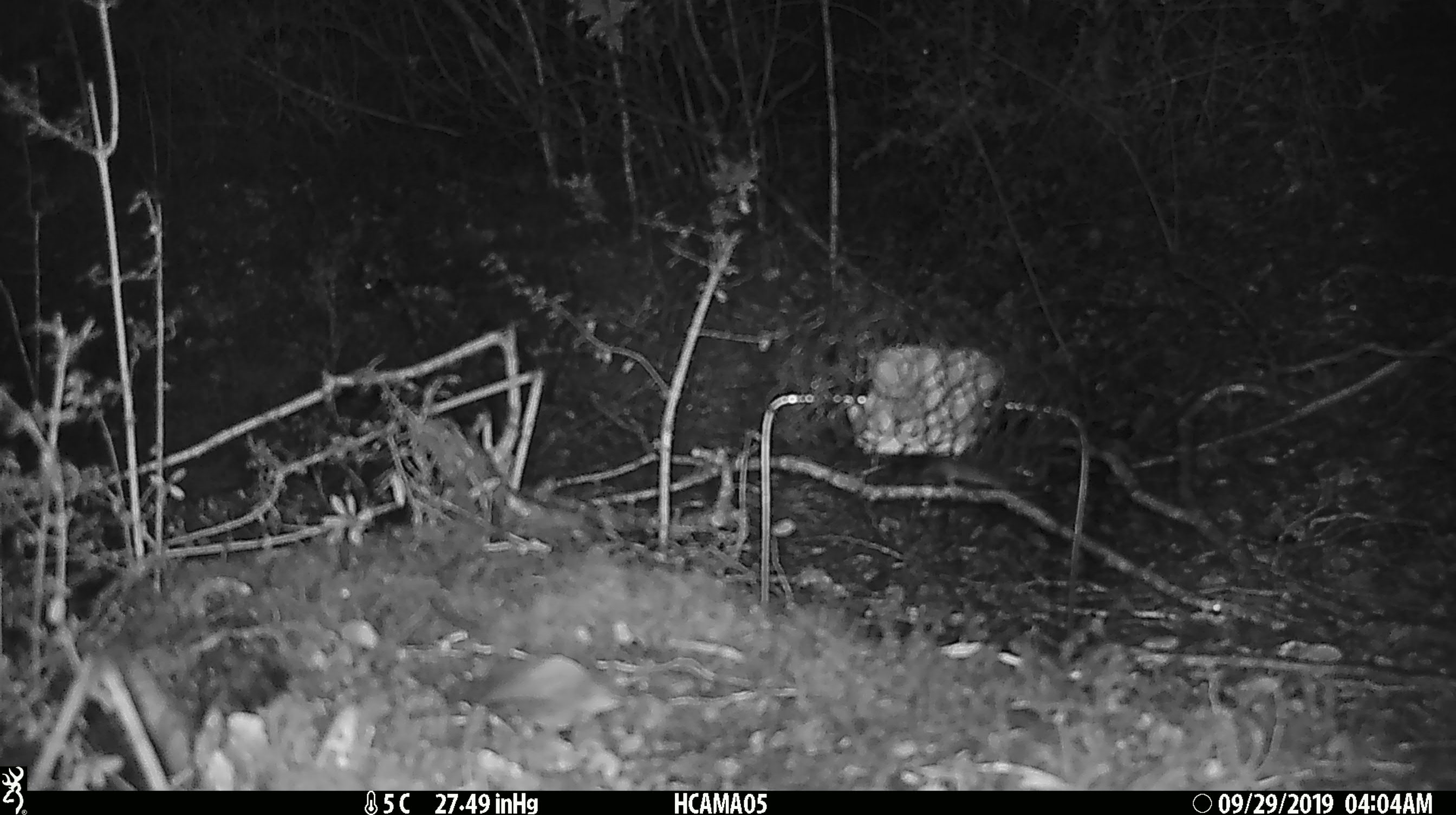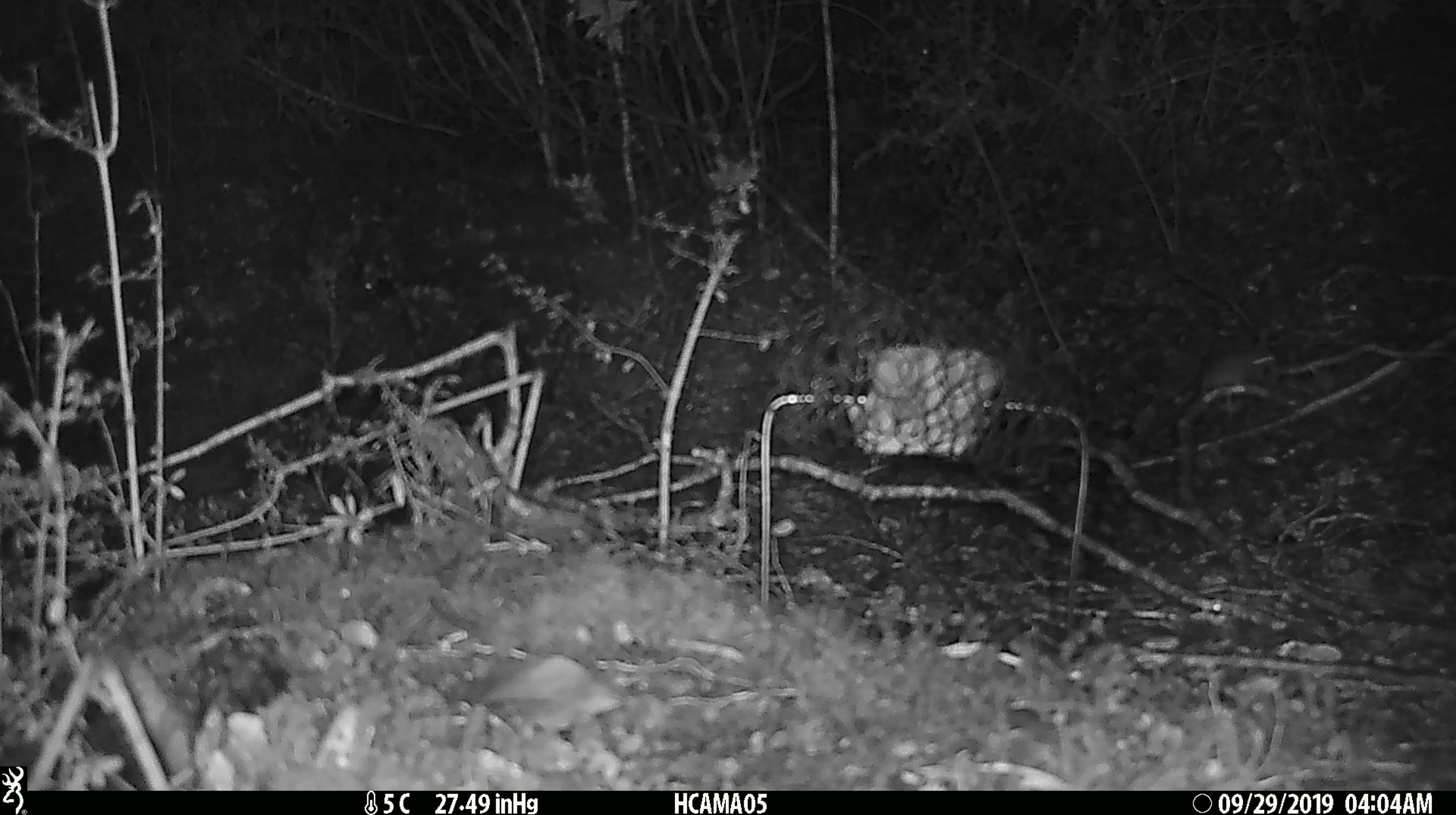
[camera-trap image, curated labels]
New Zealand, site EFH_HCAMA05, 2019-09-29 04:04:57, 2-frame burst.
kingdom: Animalia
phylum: Chordata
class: Mammalia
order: Rodentia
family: Muridae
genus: Mus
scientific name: Mus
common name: mouse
Mouse (Mus).